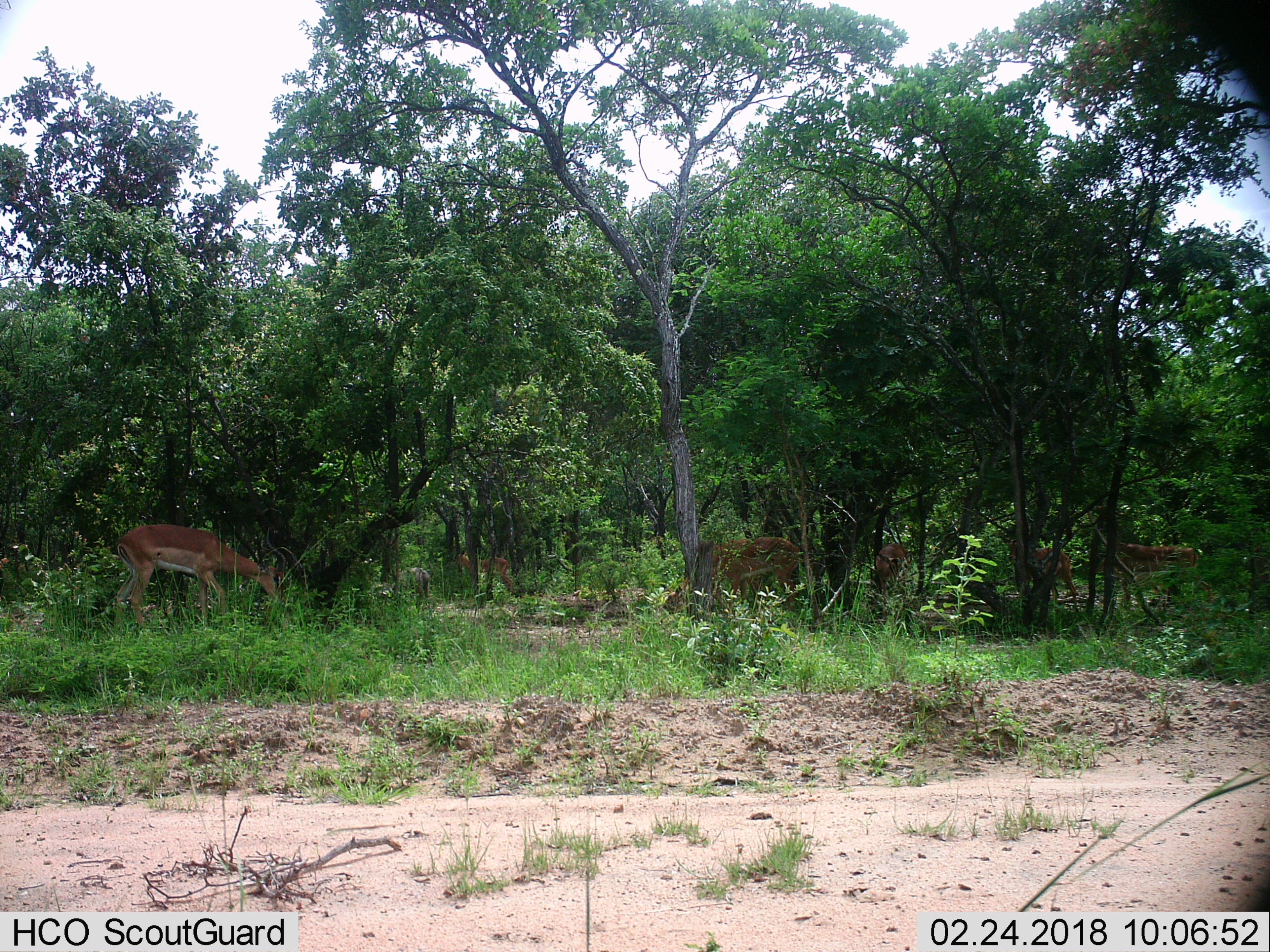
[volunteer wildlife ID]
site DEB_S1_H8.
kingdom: Animalia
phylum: Chordata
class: Mammalia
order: Artiodactyla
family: Bovidae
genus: Aepyceros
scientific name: Aepyceros melampus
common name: impala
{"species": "impala (Aepyceros melampus)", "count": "7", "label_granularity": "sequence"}